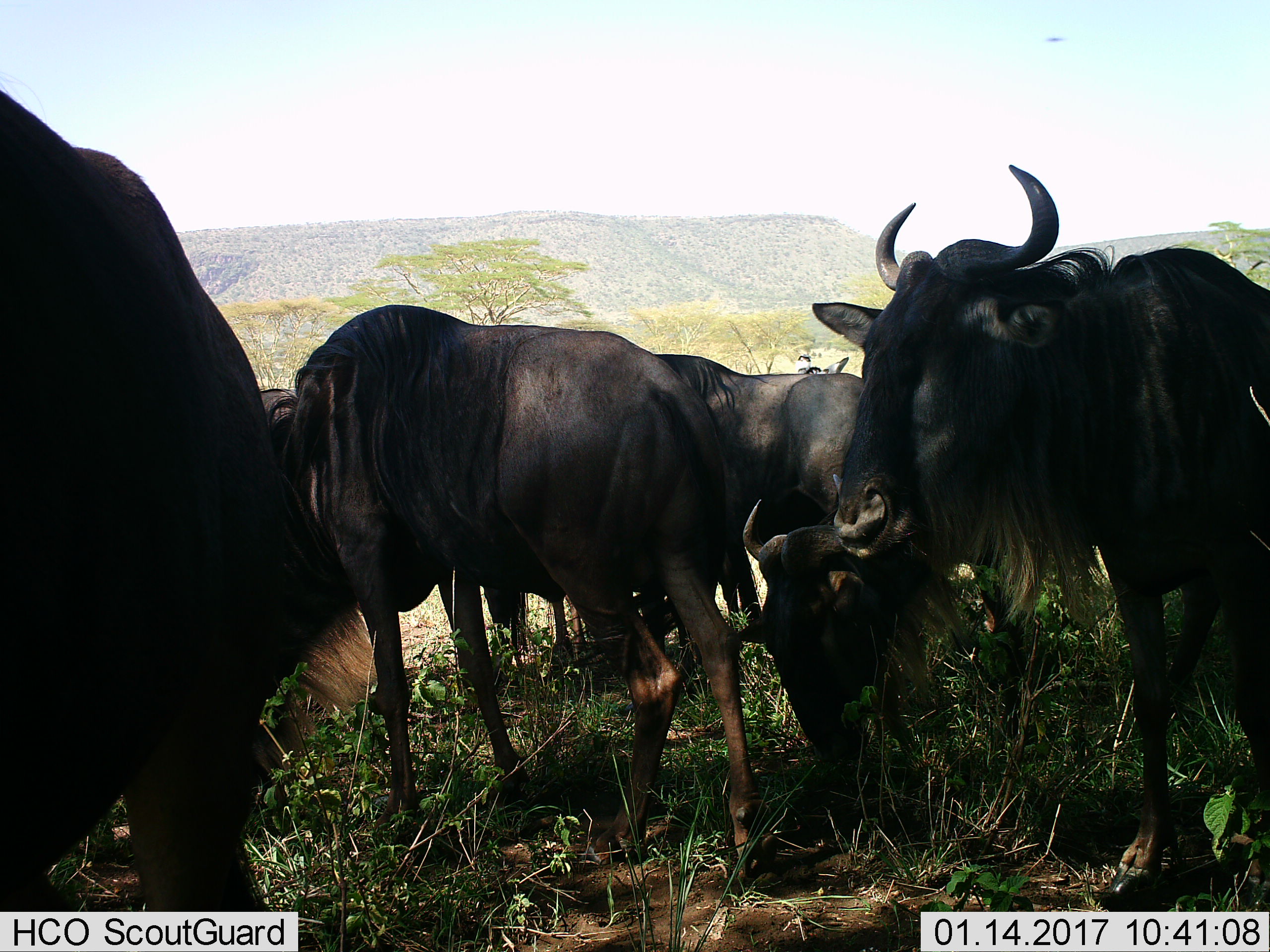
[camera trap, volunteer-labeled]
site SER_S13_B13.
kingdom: Animalia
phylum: Chordata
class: Mammalia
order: Artiodactyla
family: Bovidae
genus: Connochaetes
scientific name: Connochaetes taurinus taurinus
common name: blue wildebeest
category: wildebeestblue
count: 5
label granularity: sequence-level